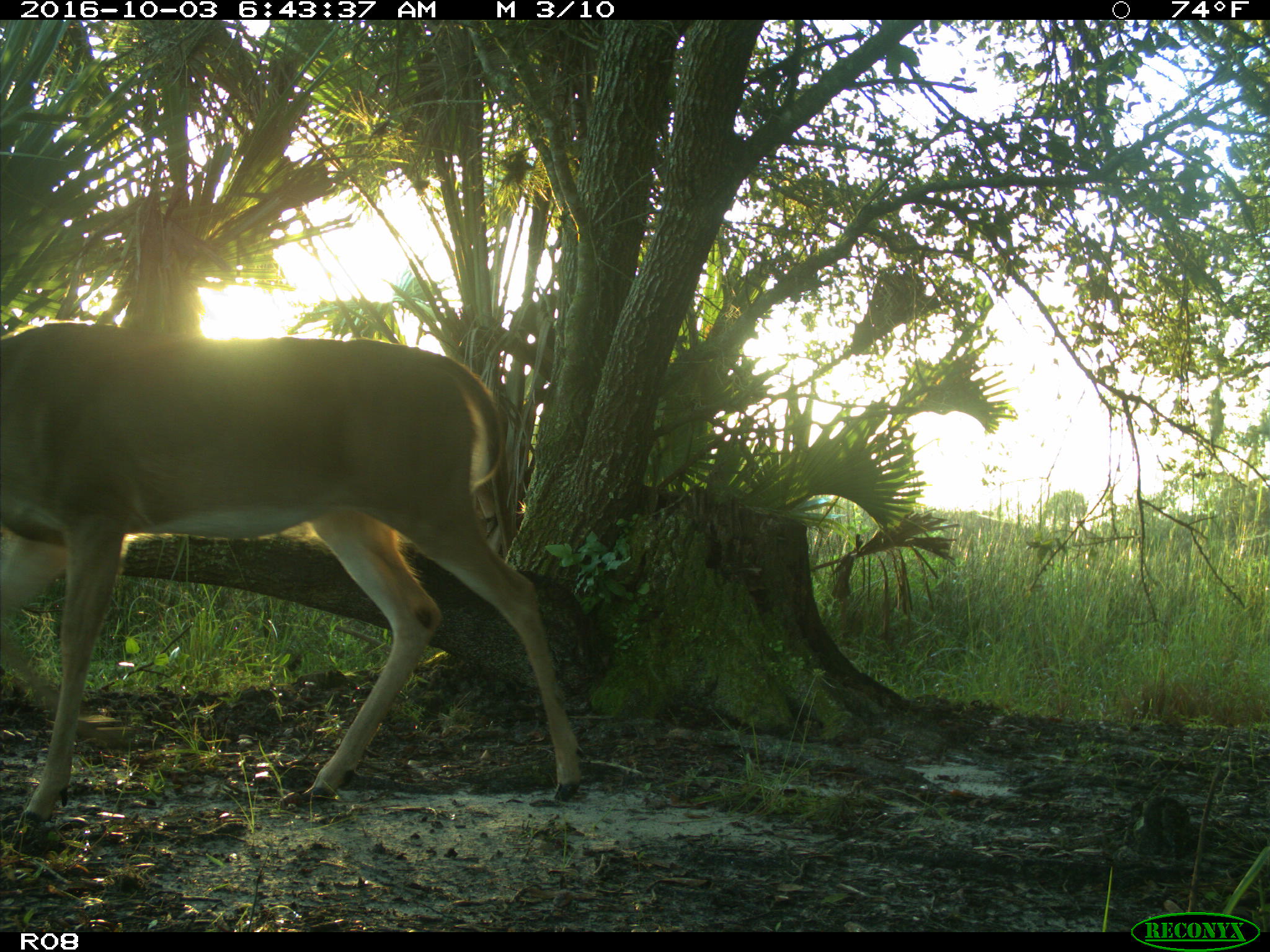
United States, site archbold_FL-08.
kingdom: Animalia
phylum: Chordata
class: Mammalia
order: Artiodactyla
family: Cervidae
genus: Odocoileus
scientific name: Odocoileus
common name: deer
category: unidentified deer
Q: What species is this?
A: Unidentified deer (deer) (Odocoileus).